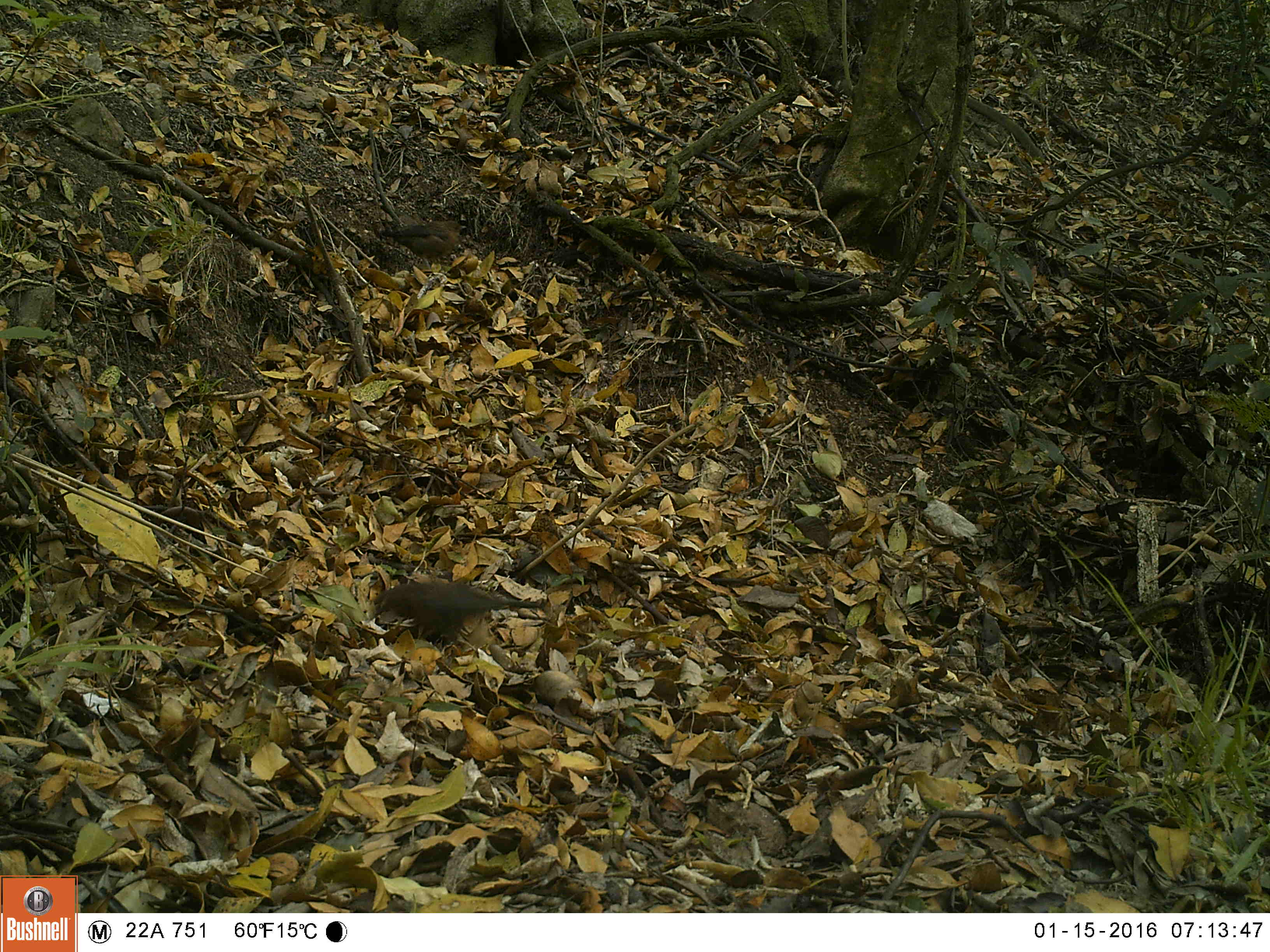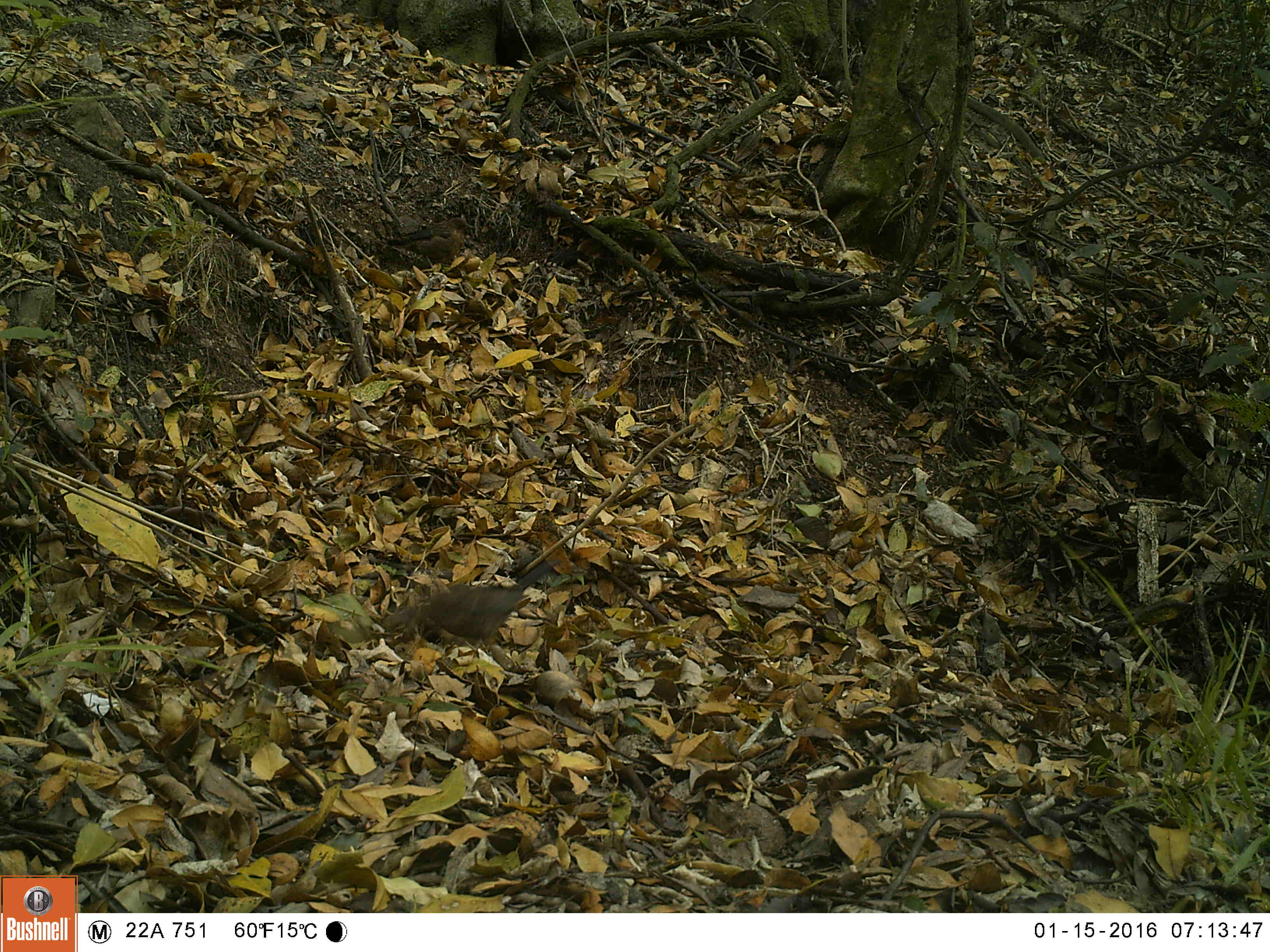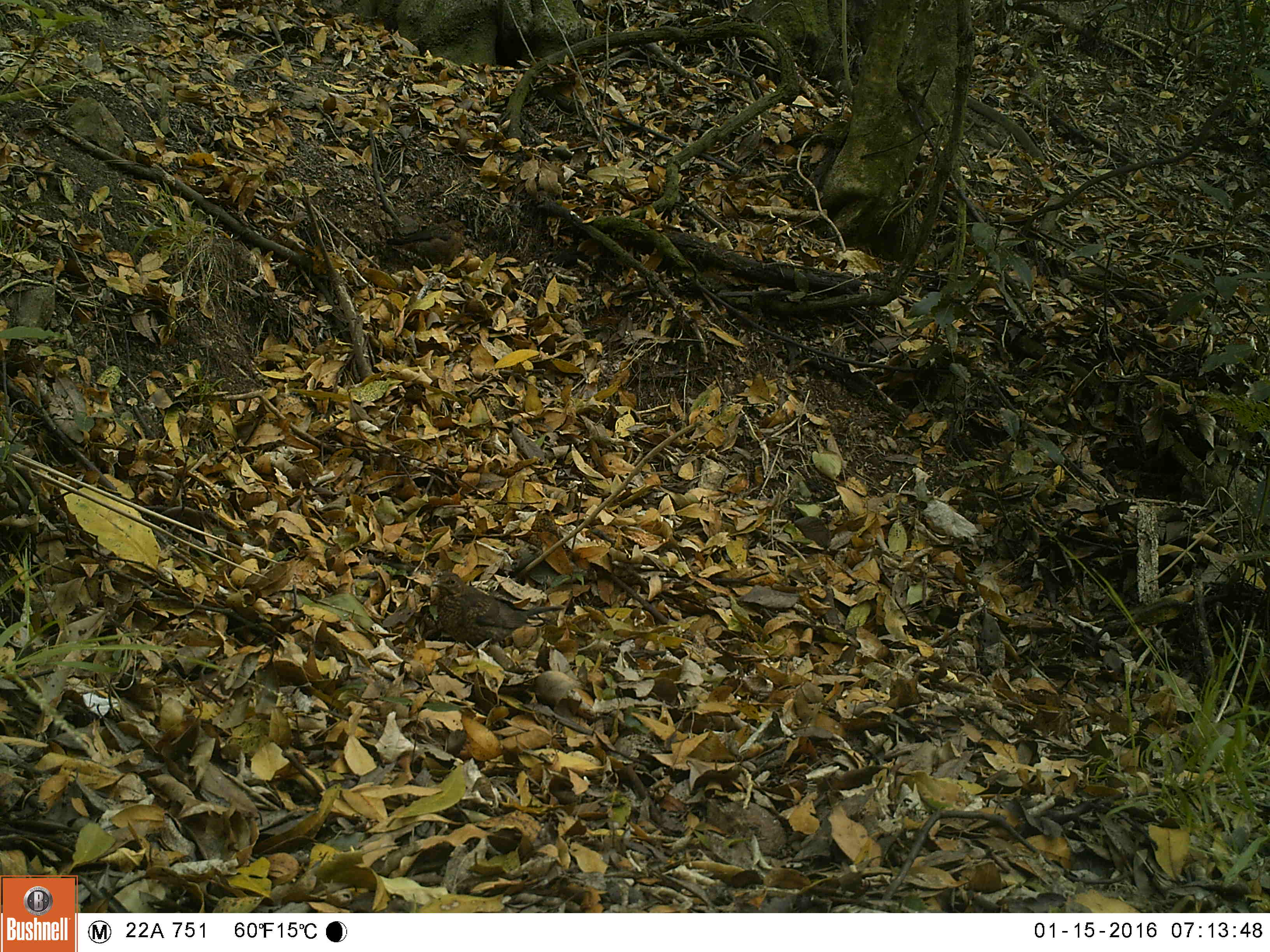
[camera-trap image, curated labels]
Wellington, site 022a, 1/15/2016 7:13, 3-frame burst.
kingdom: Animalia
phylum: Chordata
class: Aves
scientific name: Aves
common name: bird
Bird (Aves).